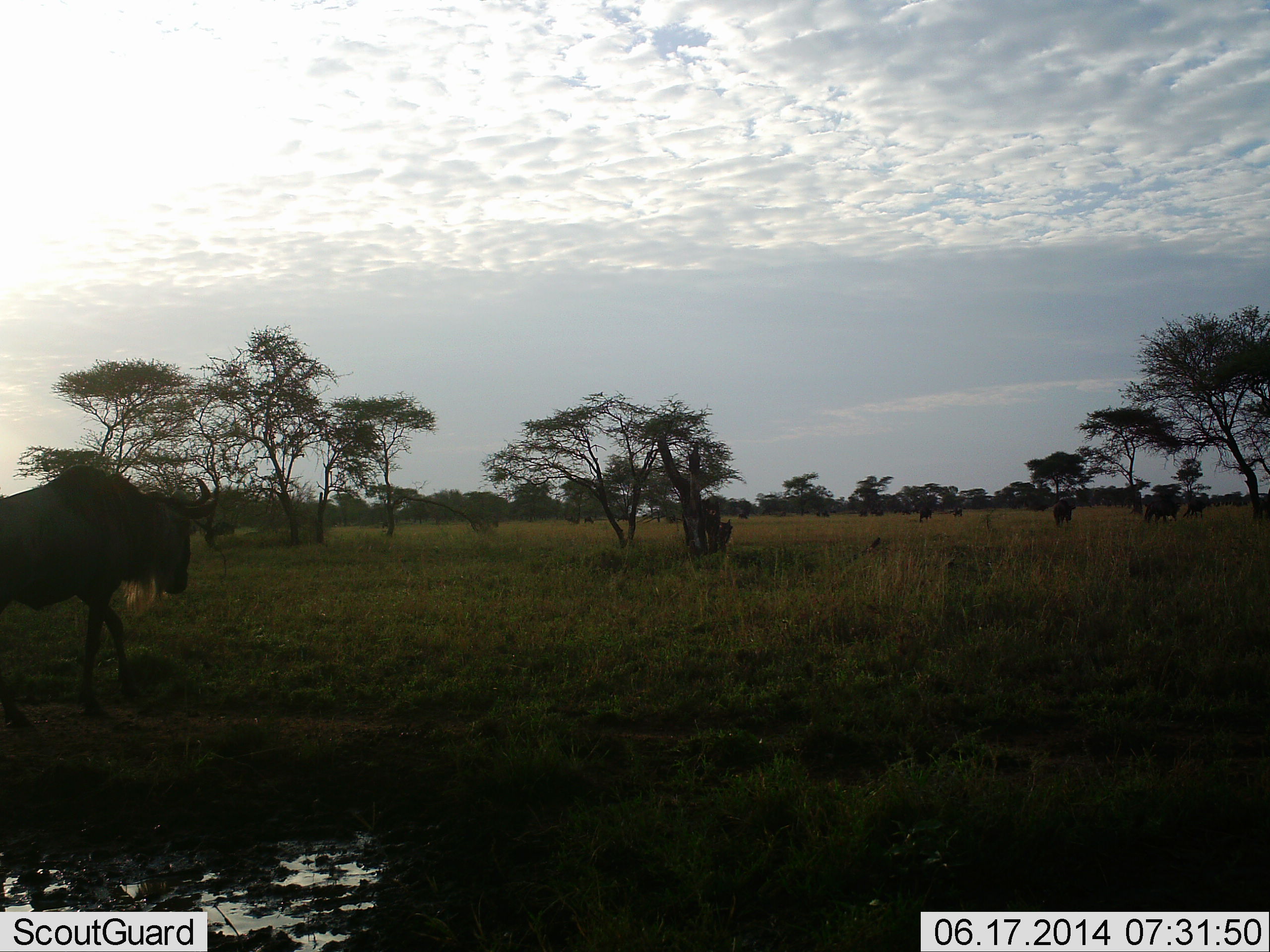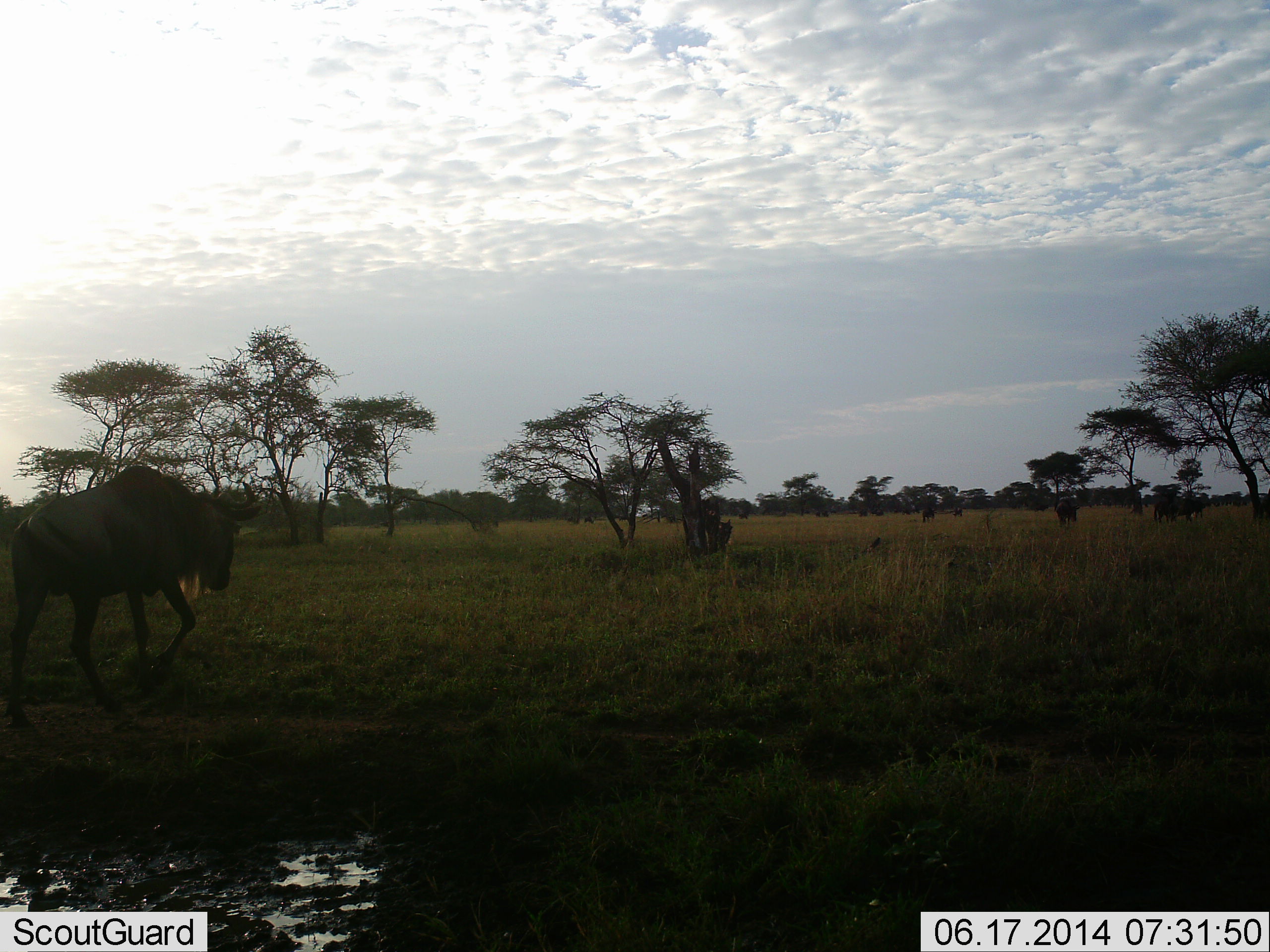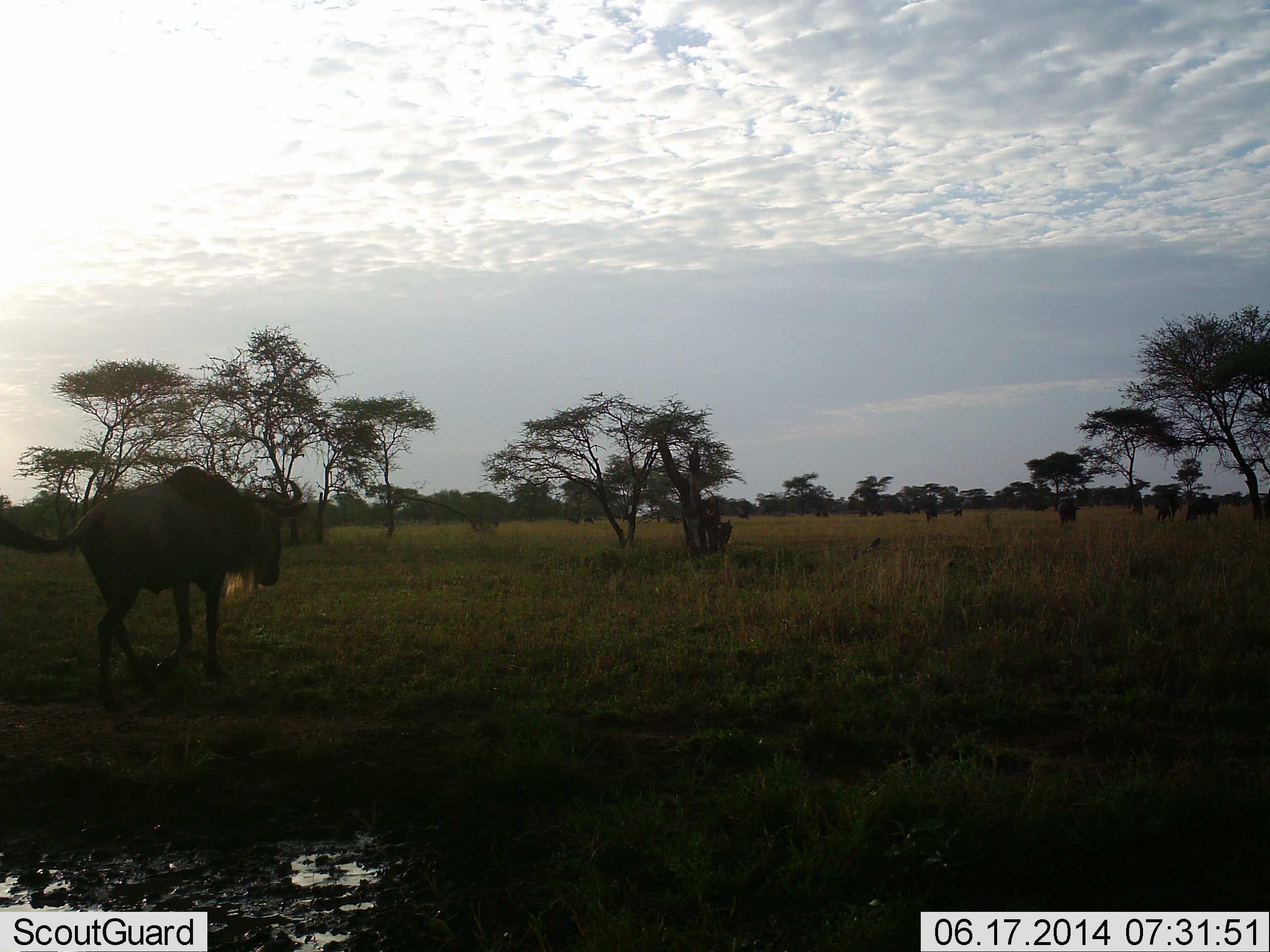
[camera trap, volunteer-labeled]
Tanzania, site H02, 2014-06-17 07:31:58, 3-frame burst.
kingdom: Animalia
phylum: Chordata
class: Mammalia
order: Artiodactyla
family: Bovidae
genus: Connochaetes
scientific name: Connochaetes taurinus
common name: blue wildebeest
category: wildebeest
Wildebeest (blue wildebeest) (Connochaetes taurinus), count 11-50. Behavior (volunteer vote fractions): standing 0%, resting 0%, moving 100%, interacting 0%. Young present (vote fraction): 0%. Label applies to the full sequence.